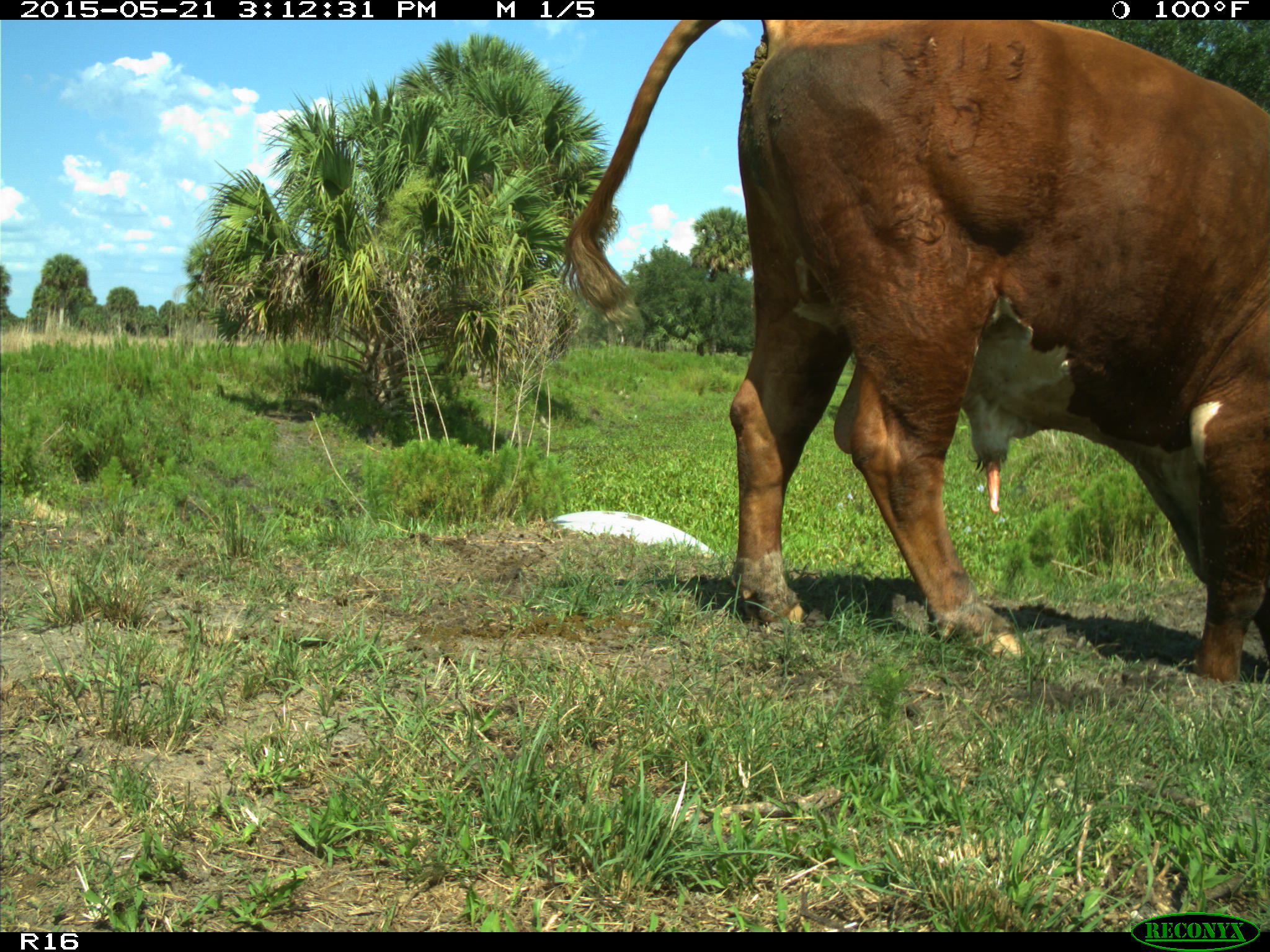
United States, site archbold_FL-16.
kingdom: Animalia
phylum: Chordata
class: Mammalia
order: Artiodactyla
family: Bovidae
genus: Bos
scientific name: Bos taurus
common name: domestic cow